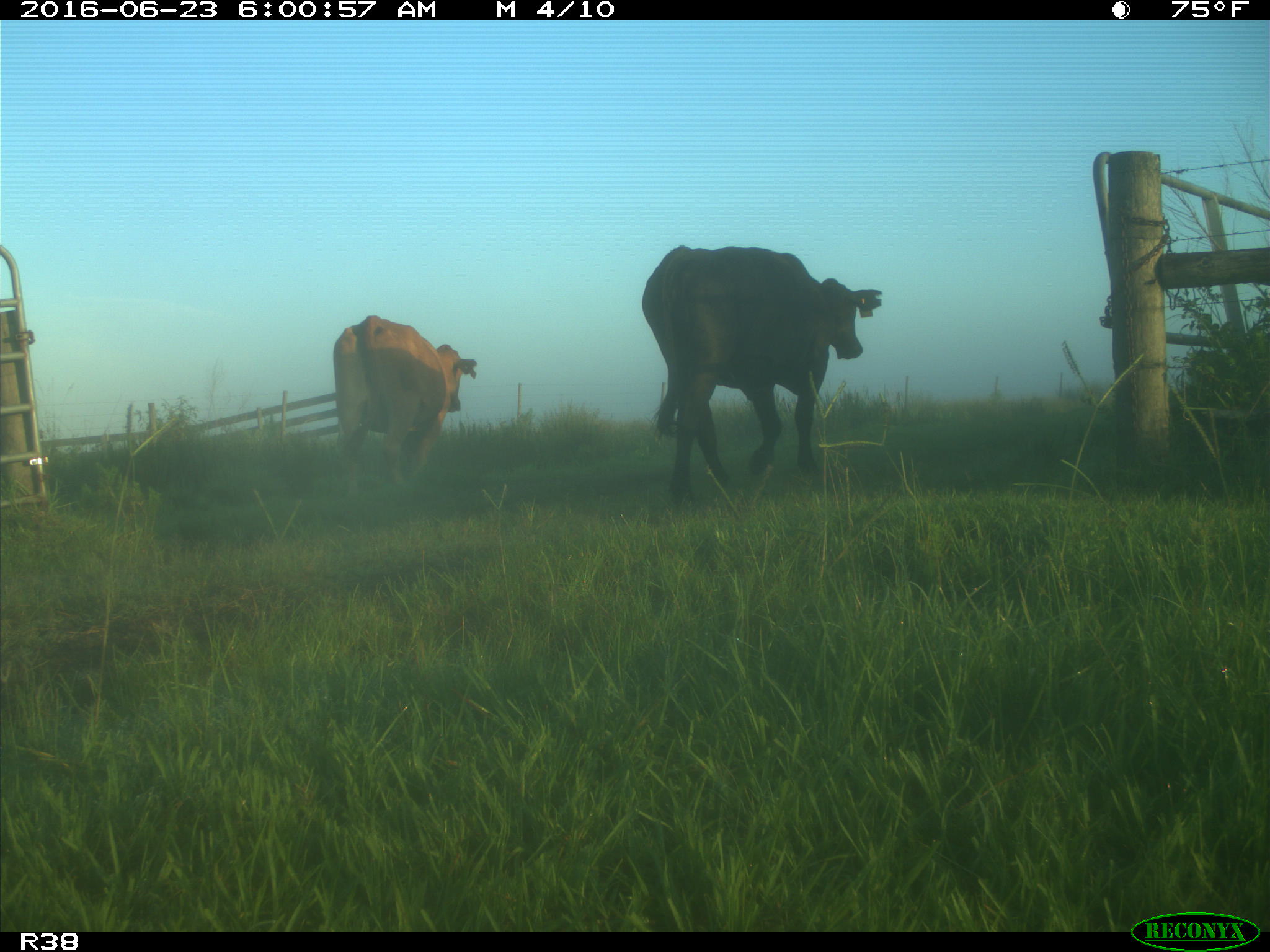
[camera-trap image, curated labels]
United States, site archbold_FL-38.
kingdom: Animalia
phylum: Chordata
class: Mammalia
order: Artiodactyla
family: Bovidae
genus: Bos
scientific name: Bos taurus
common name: domestic cow